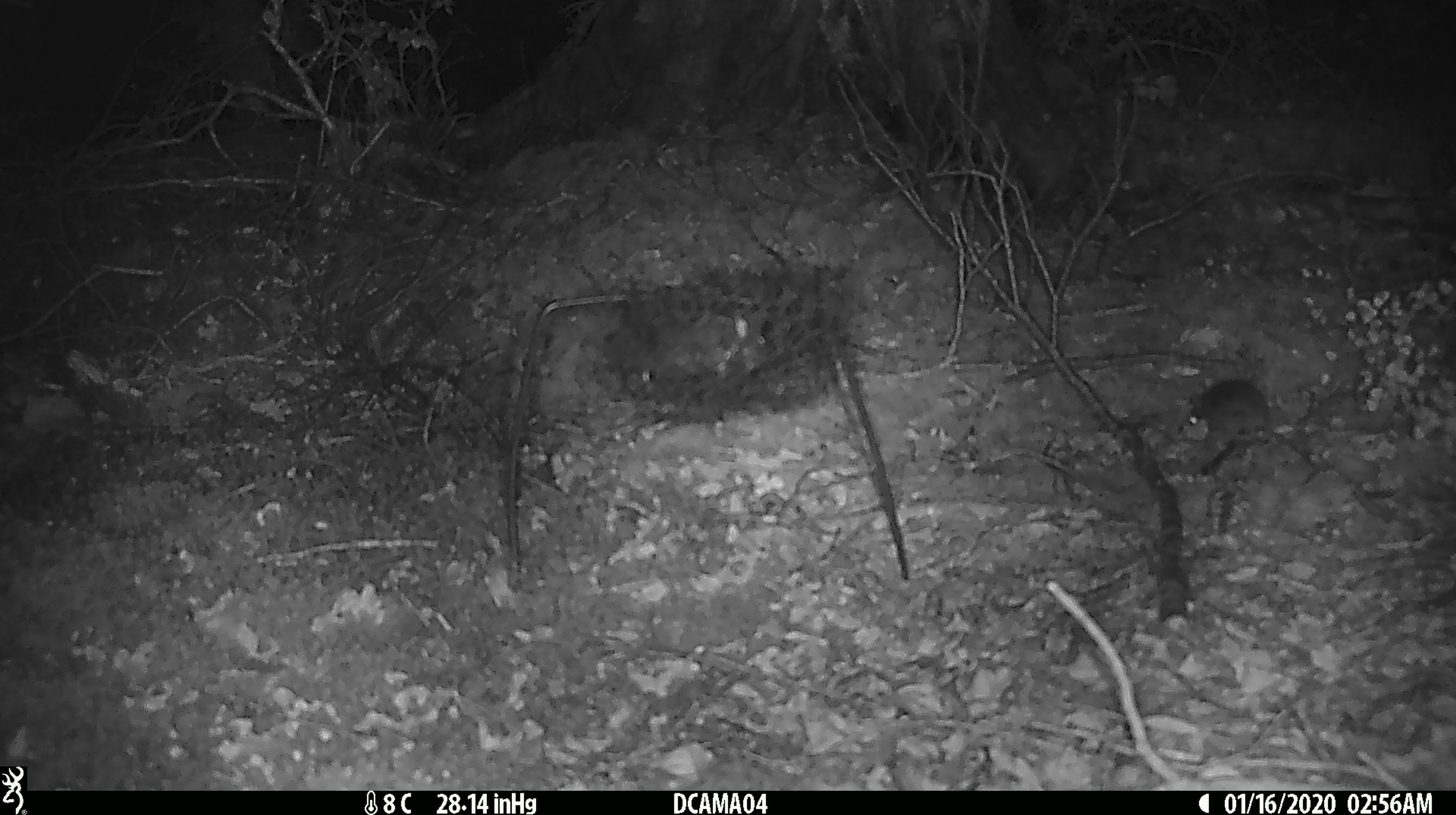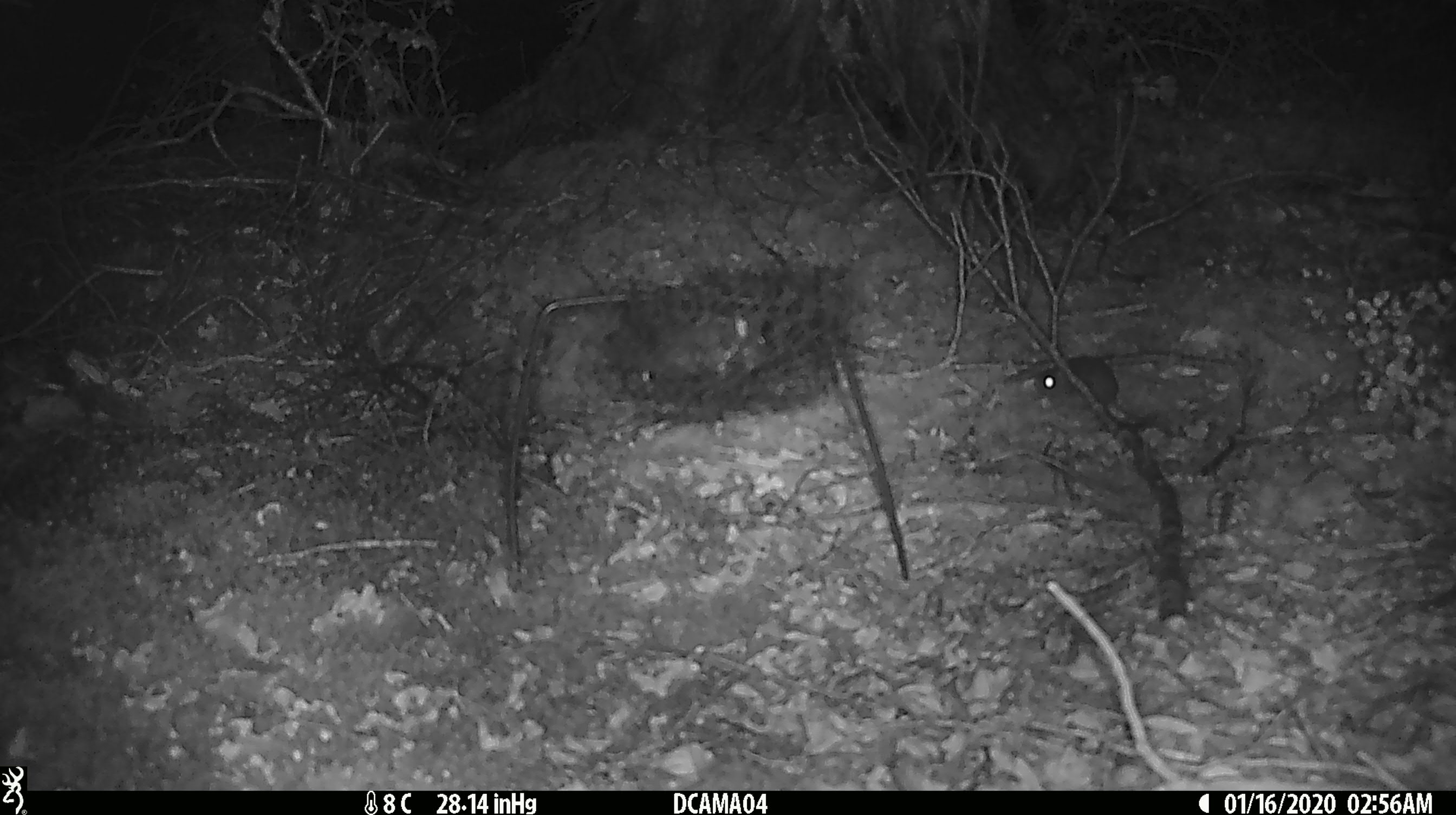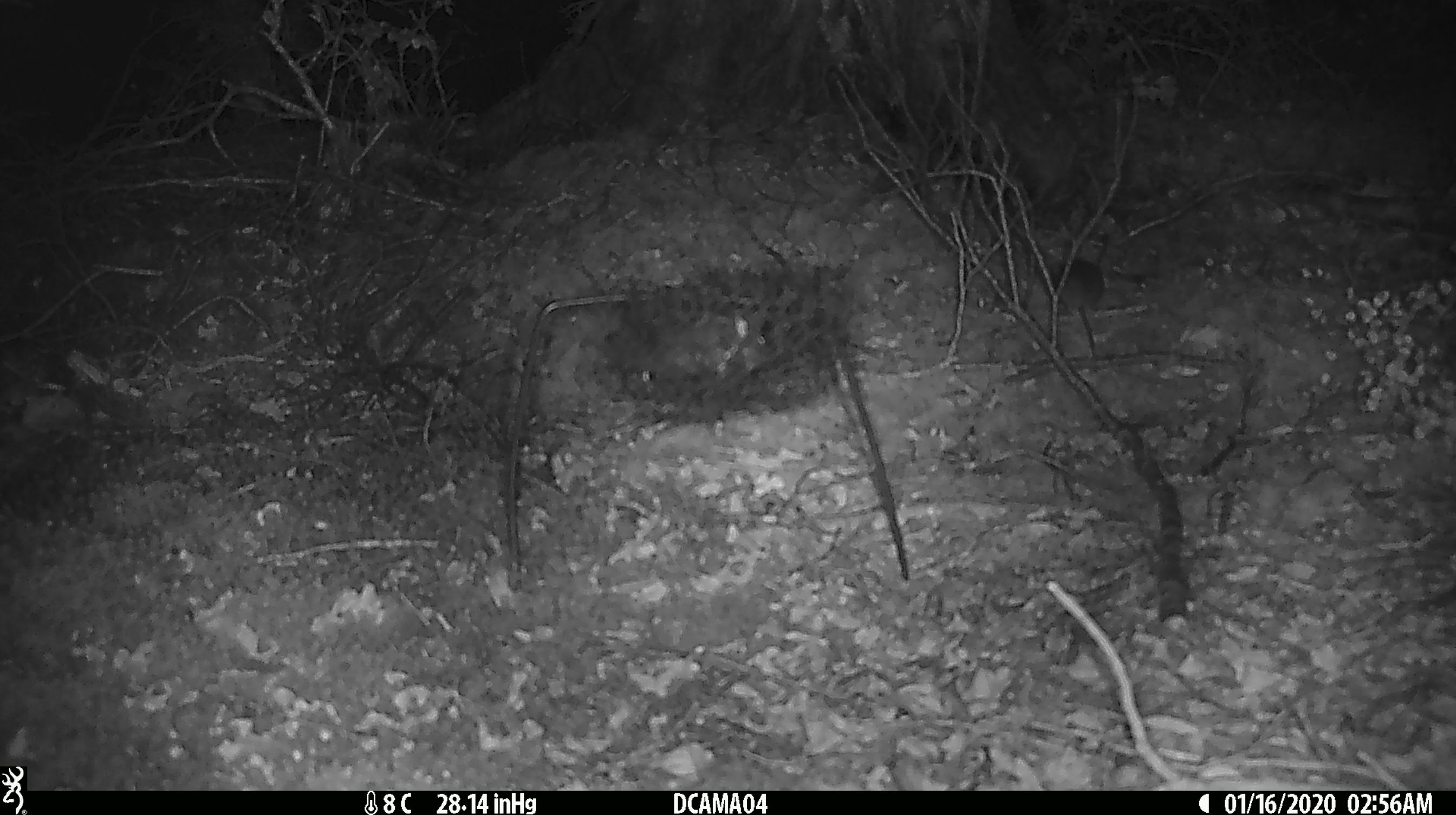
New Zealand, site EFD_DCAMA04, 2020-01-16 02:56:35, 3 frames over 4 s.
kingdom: Animalia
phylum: Chordata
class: Mammalia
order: Rodentia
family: Muridae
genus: Mus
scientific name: Mus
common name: mouse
Mouse (Mus).